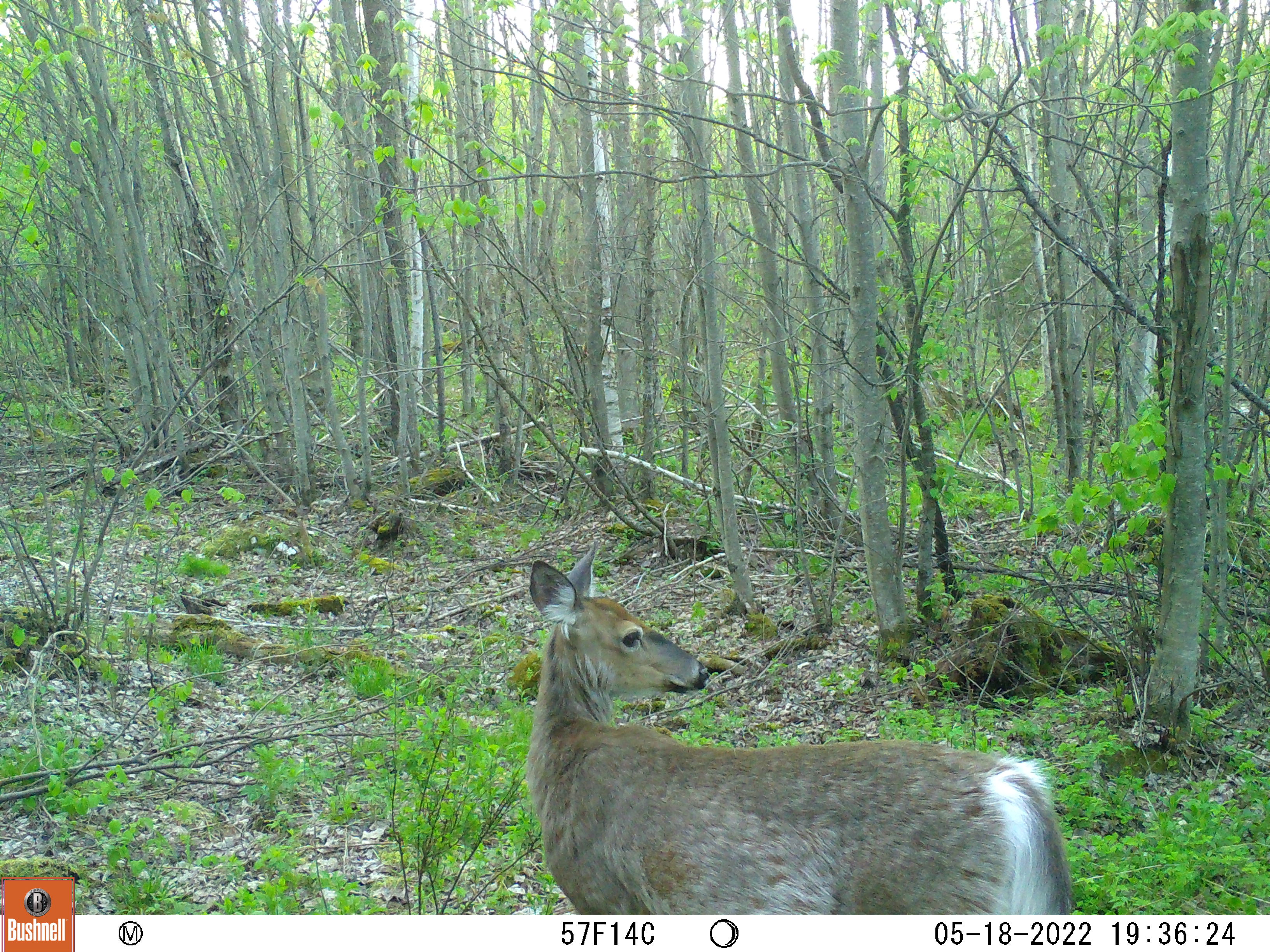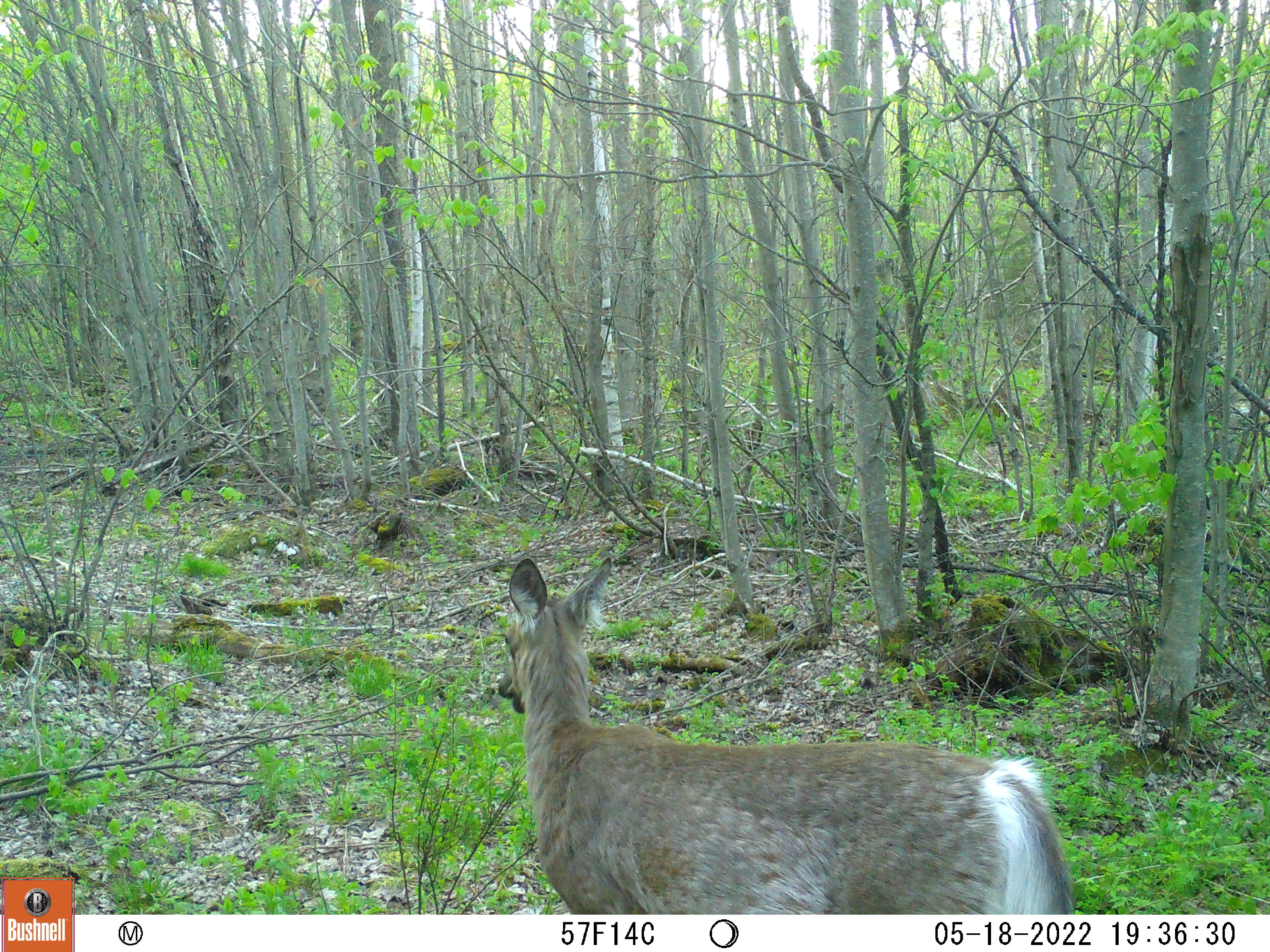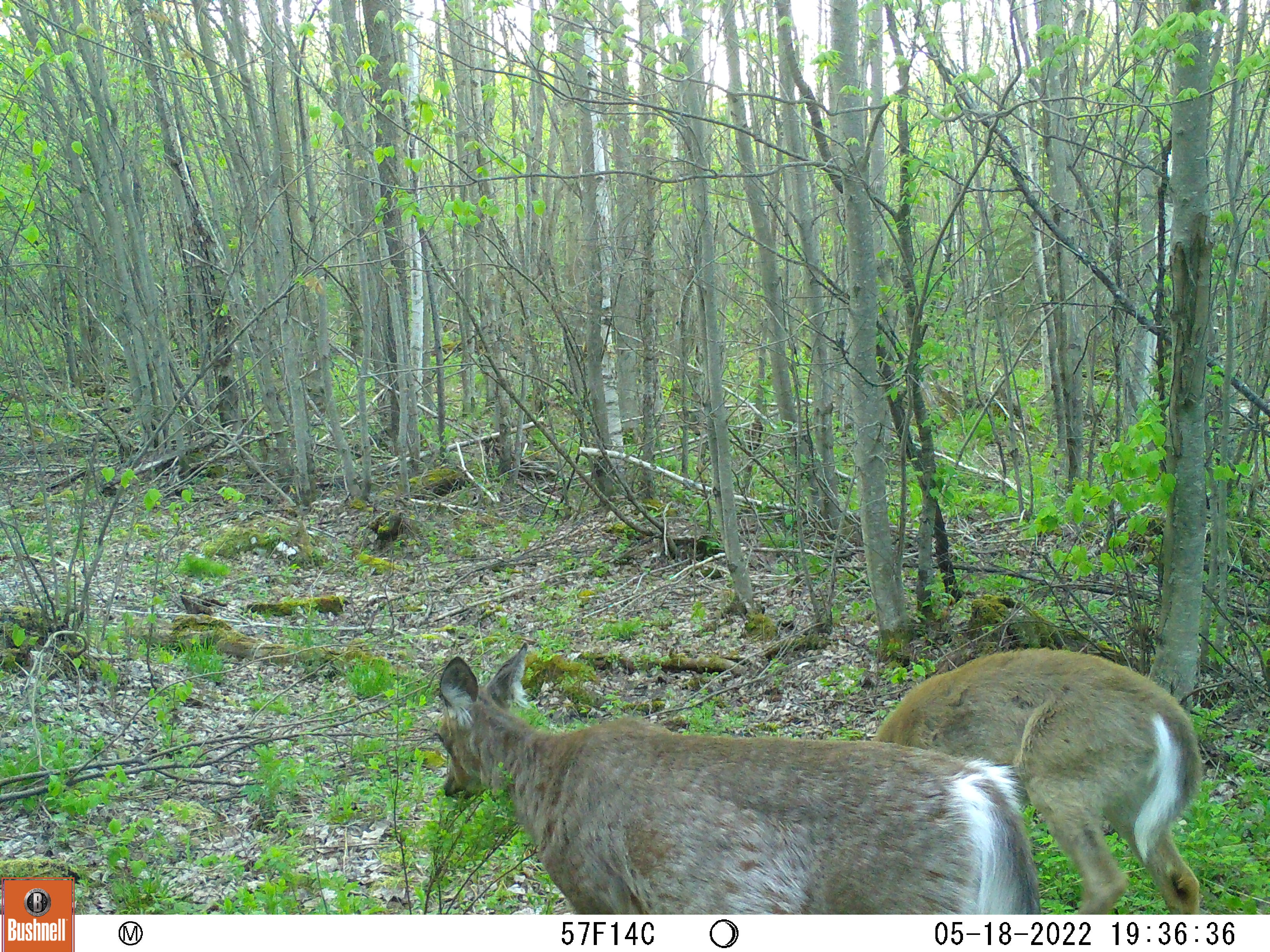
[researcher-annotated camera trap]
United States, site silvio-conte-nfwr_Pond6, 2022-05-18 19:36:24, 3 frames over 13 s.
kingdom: Animalia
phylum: Chordata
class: Mammalia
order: Artiodactyla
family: Cervidae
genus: Odocoileus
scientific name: Odocoileus virginianus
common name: white-tailed deer